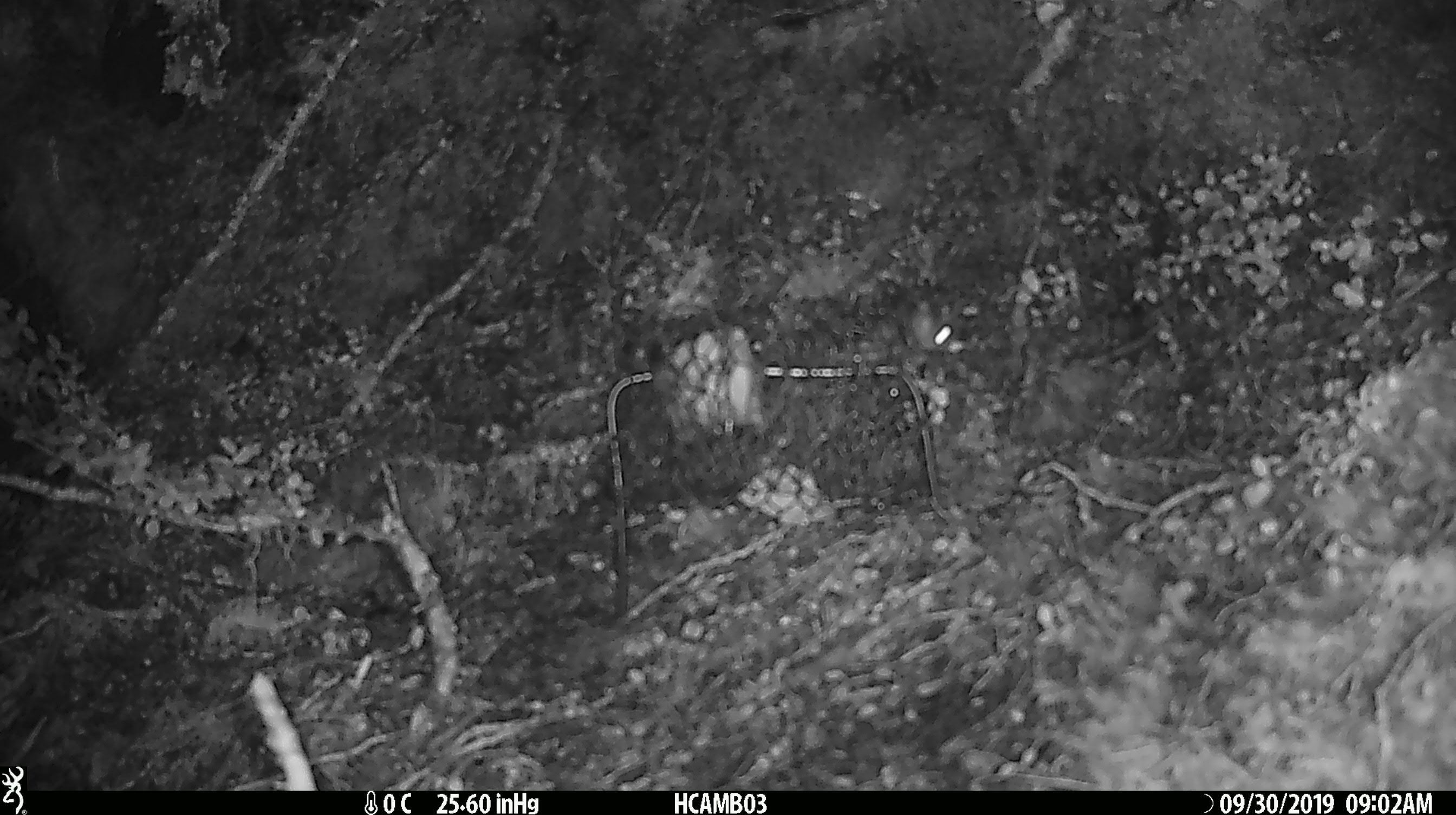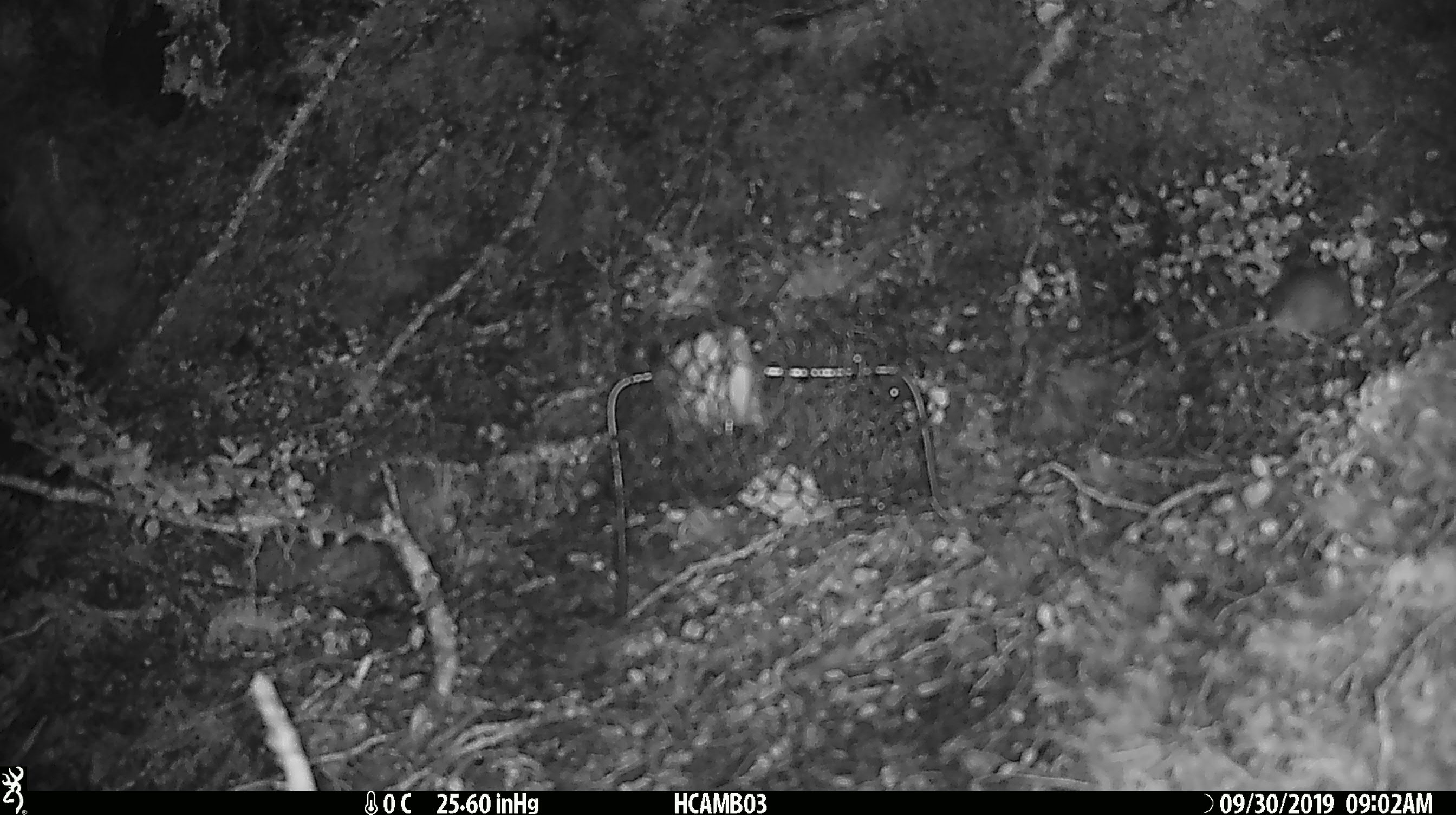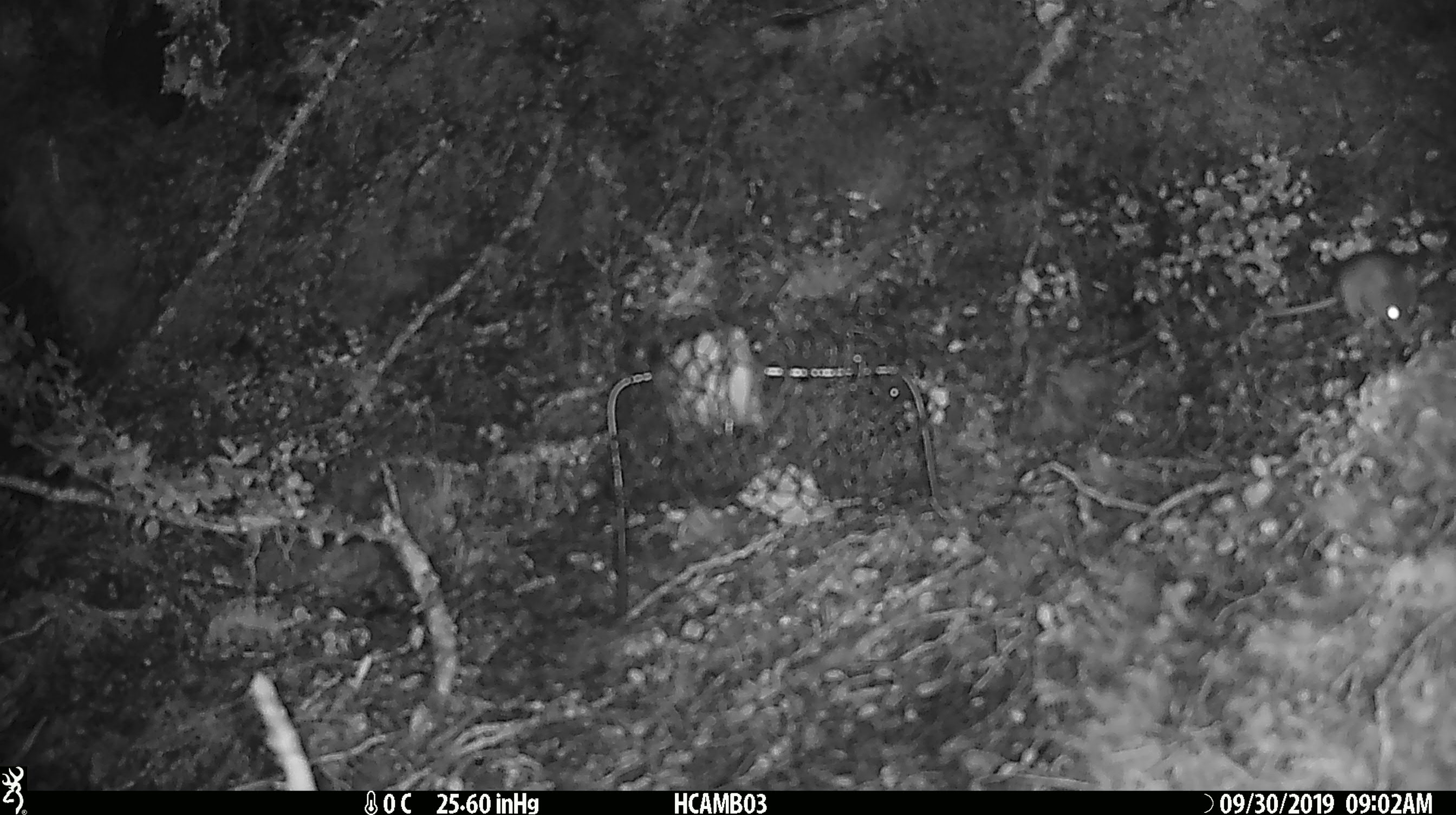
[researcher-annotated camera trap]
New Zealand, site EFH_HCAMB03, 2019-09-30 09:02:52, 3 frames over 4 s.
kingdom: Animalia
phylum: Chordata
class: Mammalia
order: Rodentia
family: Muridae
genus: Mus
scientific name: Mus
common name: mouse